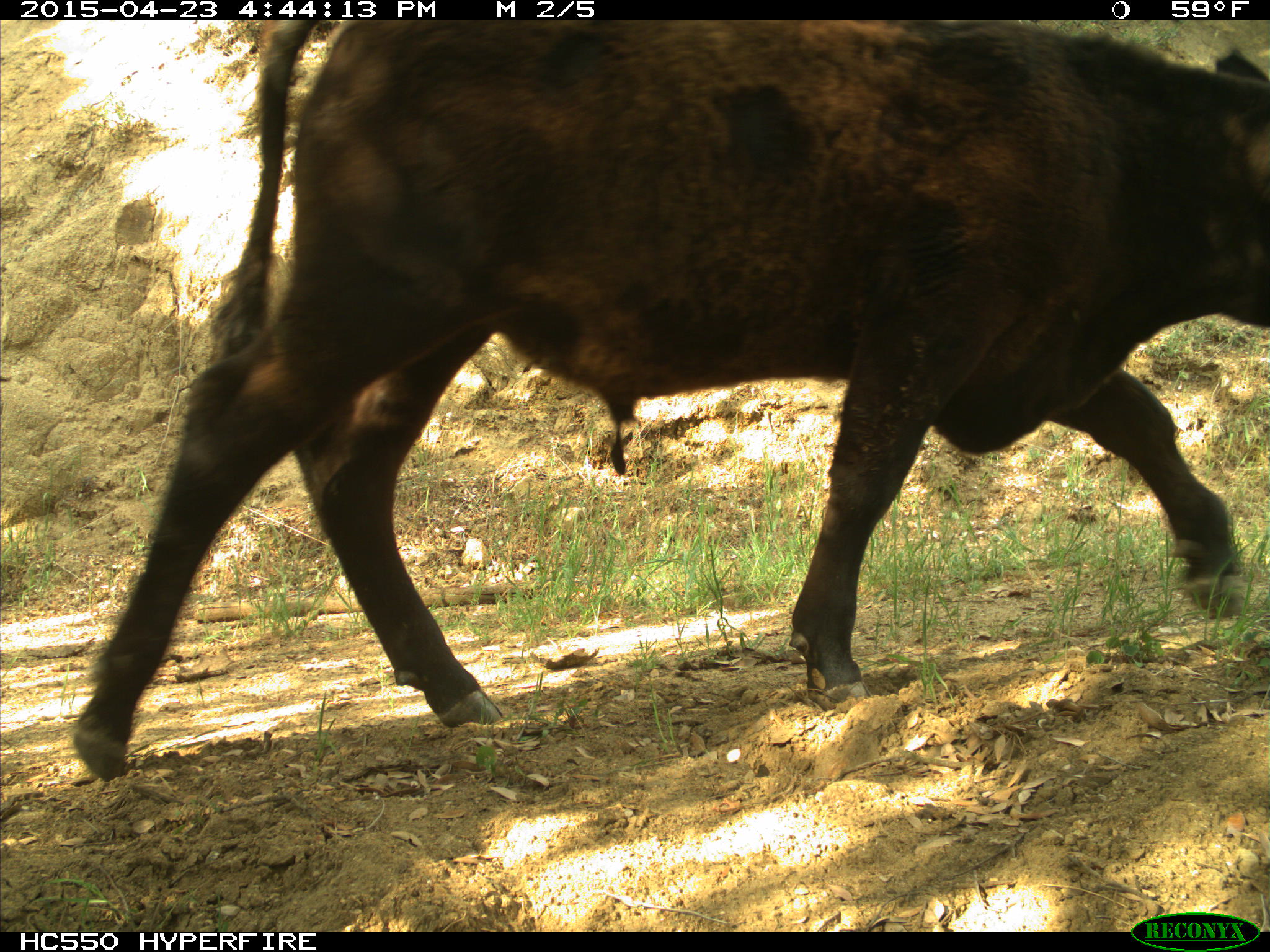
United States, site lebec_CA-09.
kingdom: Animalia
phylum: Chordata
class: Mammalia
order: Artiodactyla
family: Bovidae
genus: Bos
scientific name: Bos taurus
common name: domestic cow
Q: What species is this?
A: Bos taurus (domestic cow).